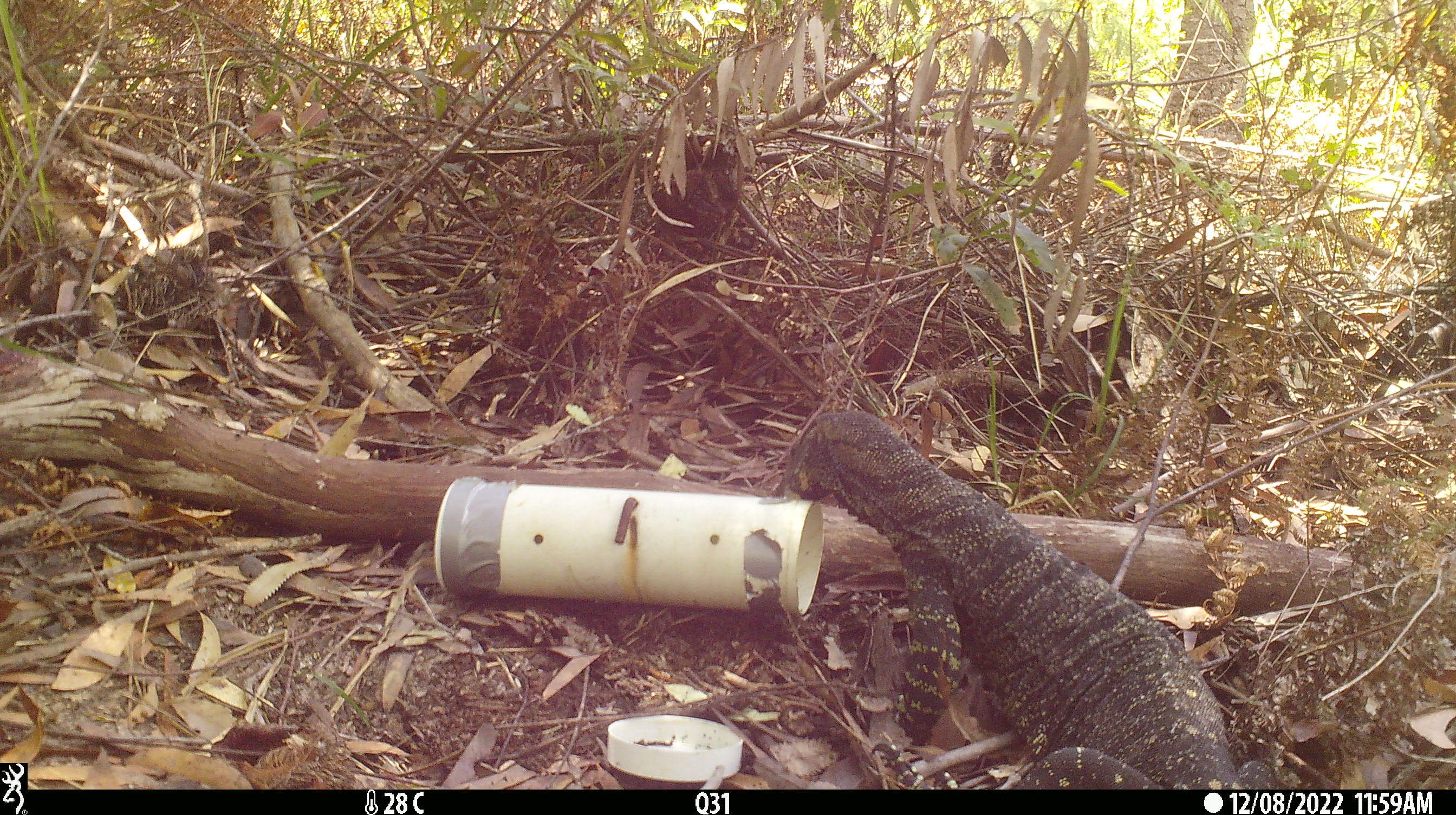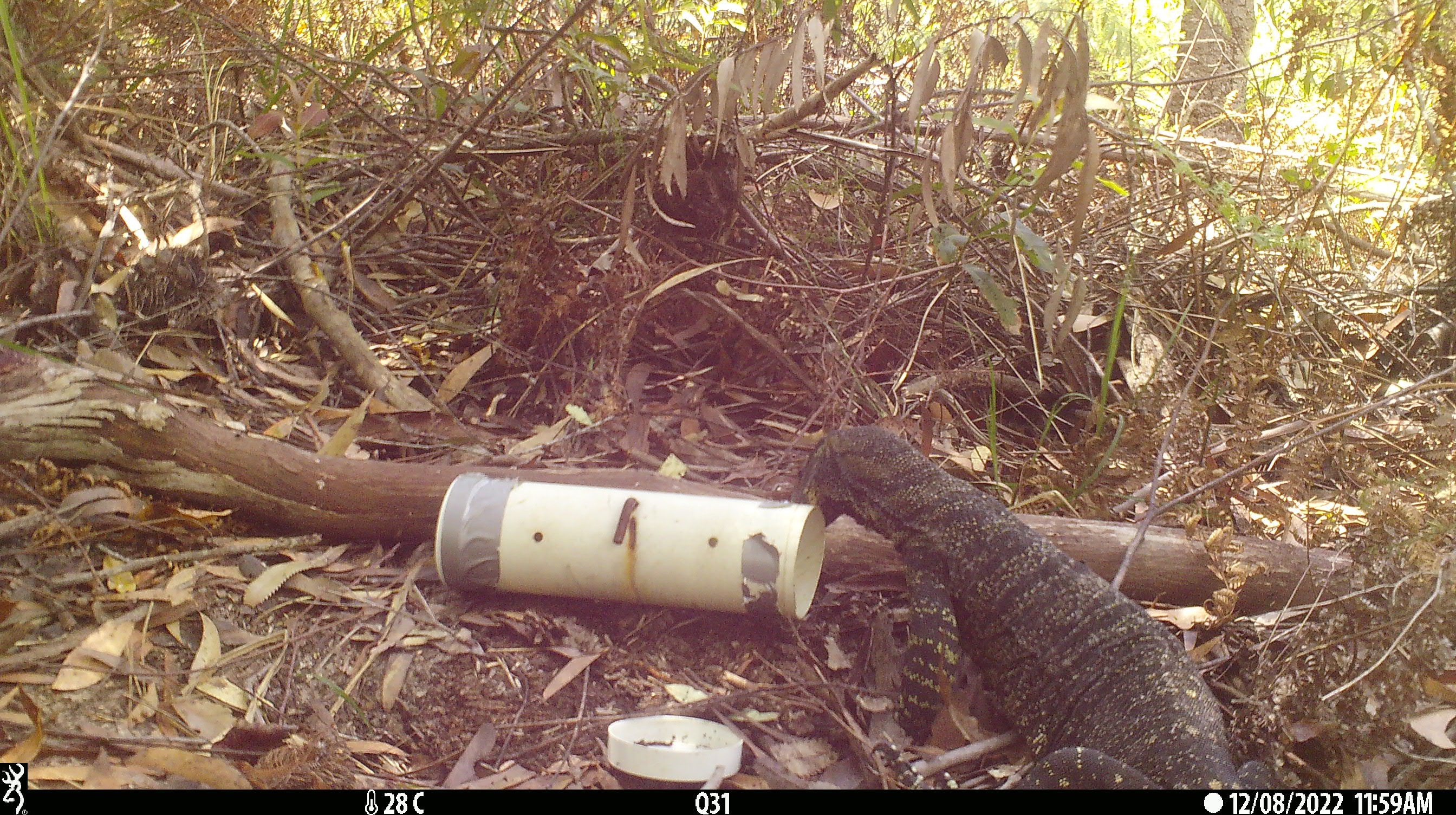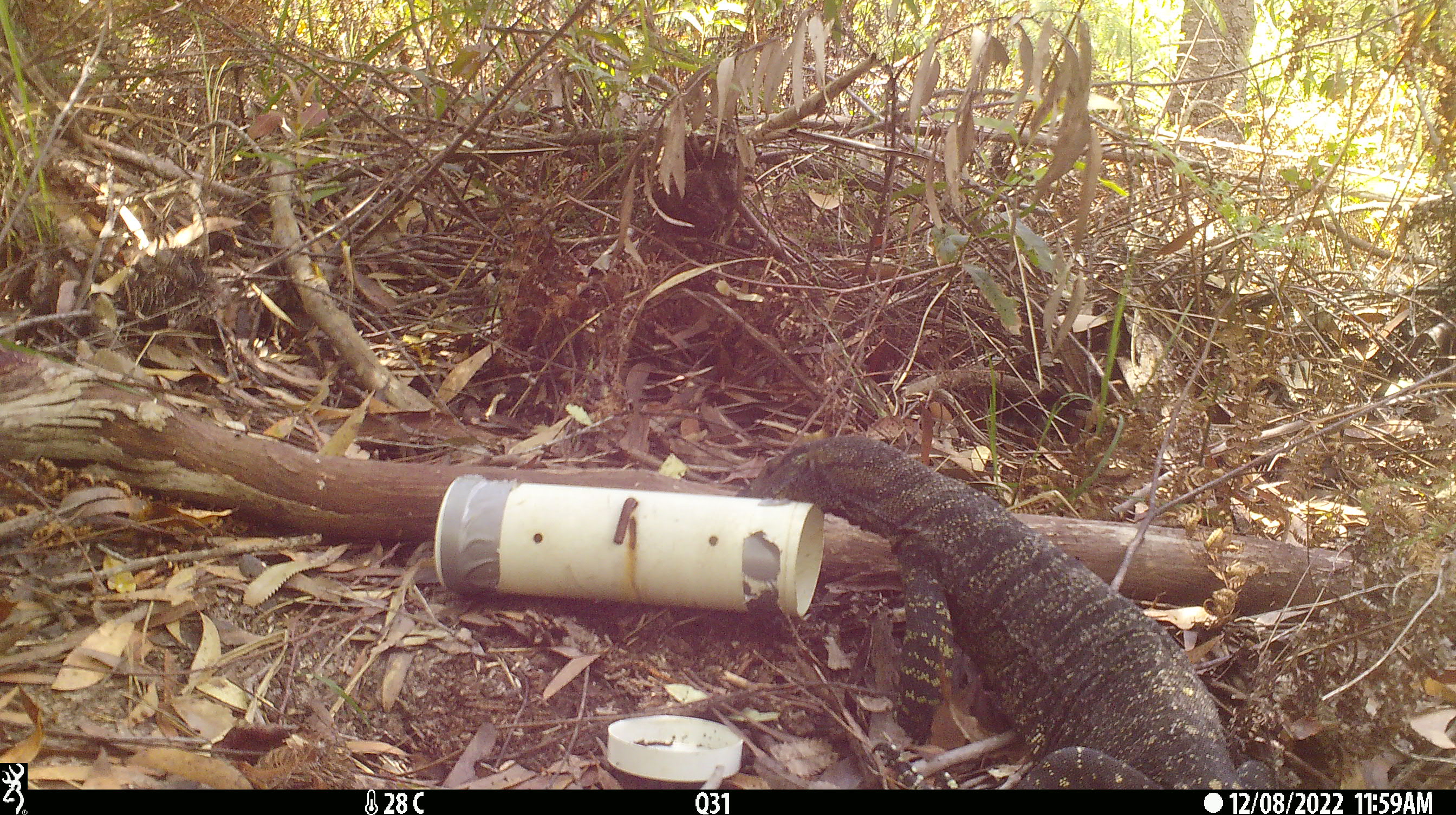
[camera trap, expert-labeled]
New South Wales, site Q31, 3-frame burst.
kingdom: Animalia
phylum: Chordata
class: Reptilia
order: Squamata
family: Varanidae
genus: Varanus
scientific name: Varanus varius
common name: lace monitor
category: goanna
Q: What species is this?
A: Goanna (lace monitor) (Varanus varius).